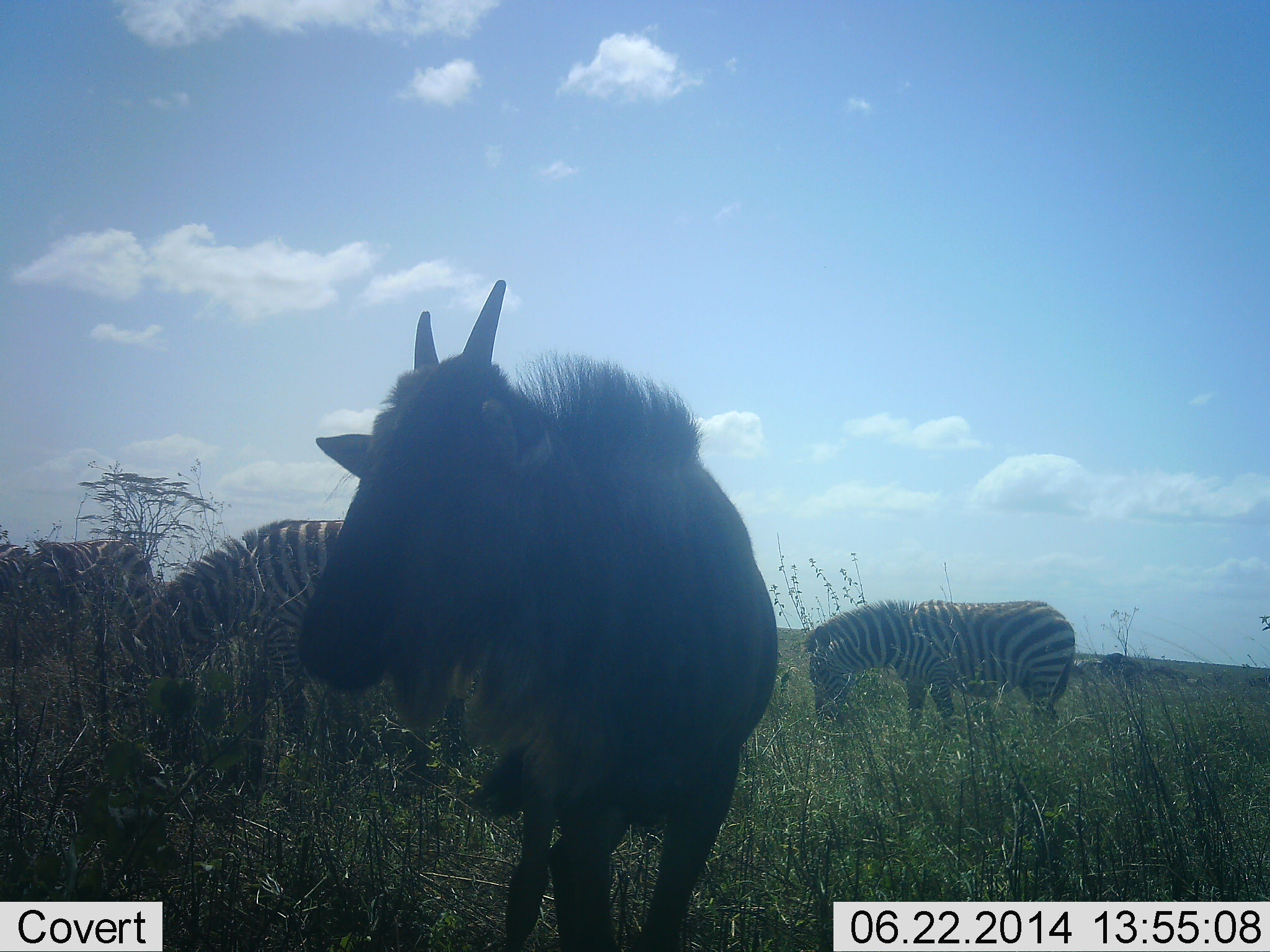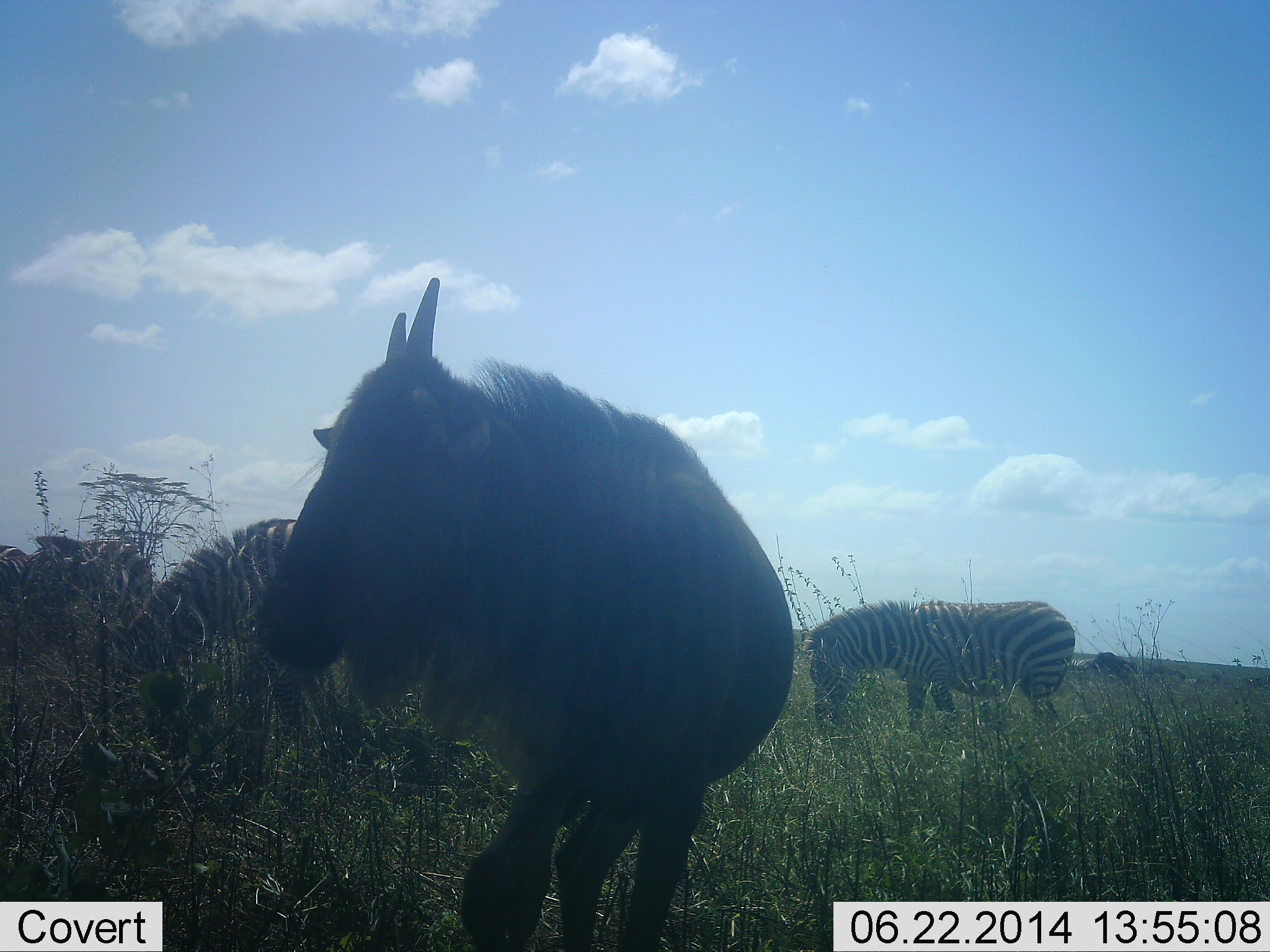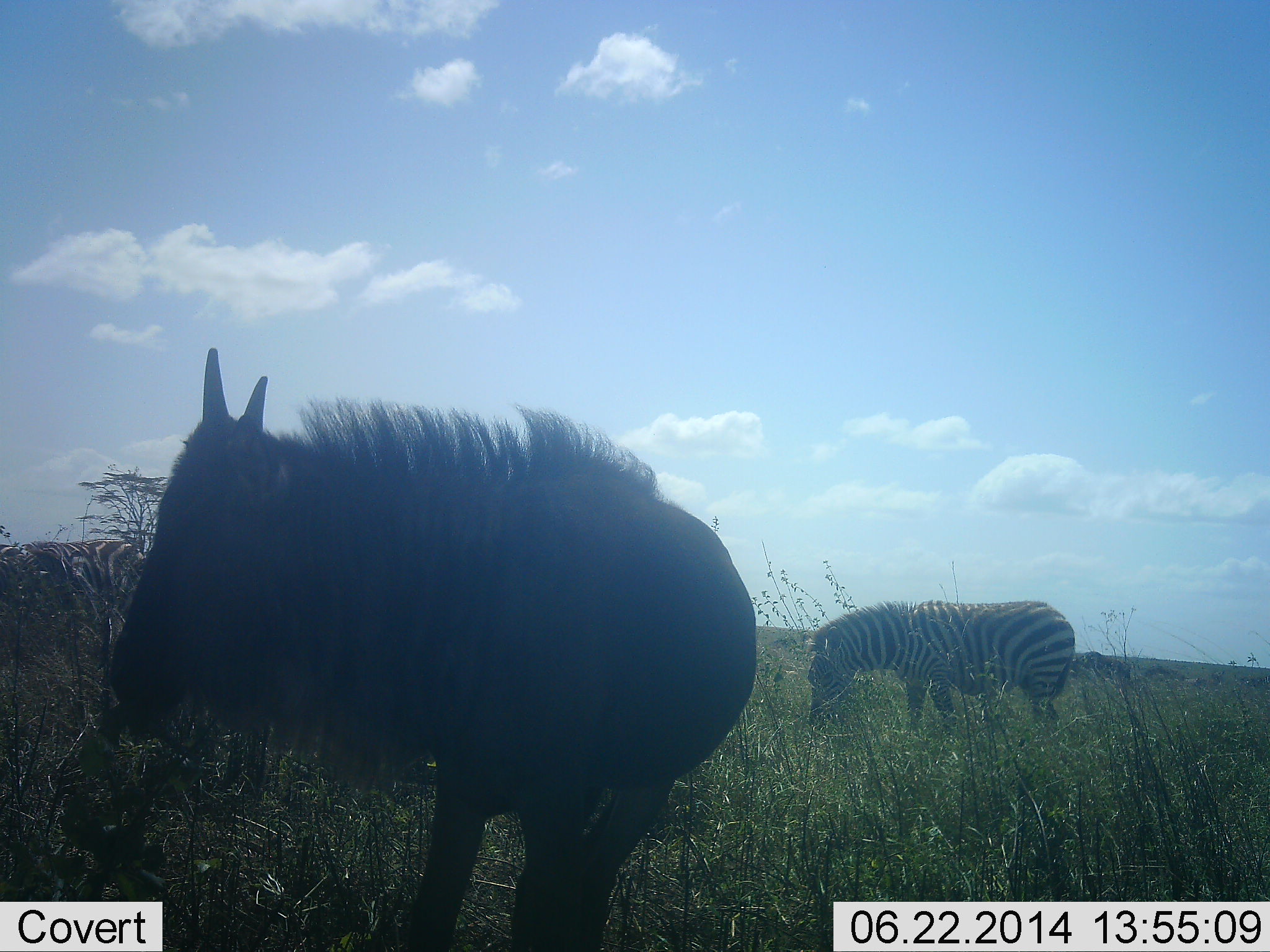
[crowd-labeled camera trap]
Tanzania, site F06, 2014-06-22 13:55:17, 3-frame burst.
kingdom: Animalia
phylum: Chordata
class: Mammalia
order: Artiodactyla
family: Bovidae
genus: Connochaetes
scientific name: Connochaetes taurinus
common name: blue wildebeest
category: wildebeest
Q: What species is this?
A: Wildebeest (blue wildebeest) (Connochaetes taurinus).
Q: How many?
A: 1.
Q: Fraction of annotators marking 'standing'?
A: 70%.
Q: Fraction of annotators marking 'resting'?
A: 0%.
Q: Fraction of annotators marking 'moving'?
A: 40%.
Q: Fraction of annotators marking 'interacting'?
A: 0%.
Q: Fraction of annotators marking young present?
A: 30%.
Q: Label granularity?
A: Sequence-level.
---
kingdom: Animalia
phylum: Chordata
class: Mammalia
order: Perissodactyla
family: Equidae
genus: Equus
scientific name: Equus quagga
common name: plains zebra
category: zebra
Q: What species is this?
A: Zebra (plains zebra) (Equus quagga).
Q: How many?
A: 3.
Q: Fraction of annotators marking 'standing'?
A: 50%.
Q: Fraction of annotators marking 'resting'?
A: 0%.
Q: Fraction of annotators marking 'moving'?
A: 0%.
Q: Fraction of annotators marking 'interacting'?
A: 0%.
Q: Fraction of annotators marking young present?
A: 0%.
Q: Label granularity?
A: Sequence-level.